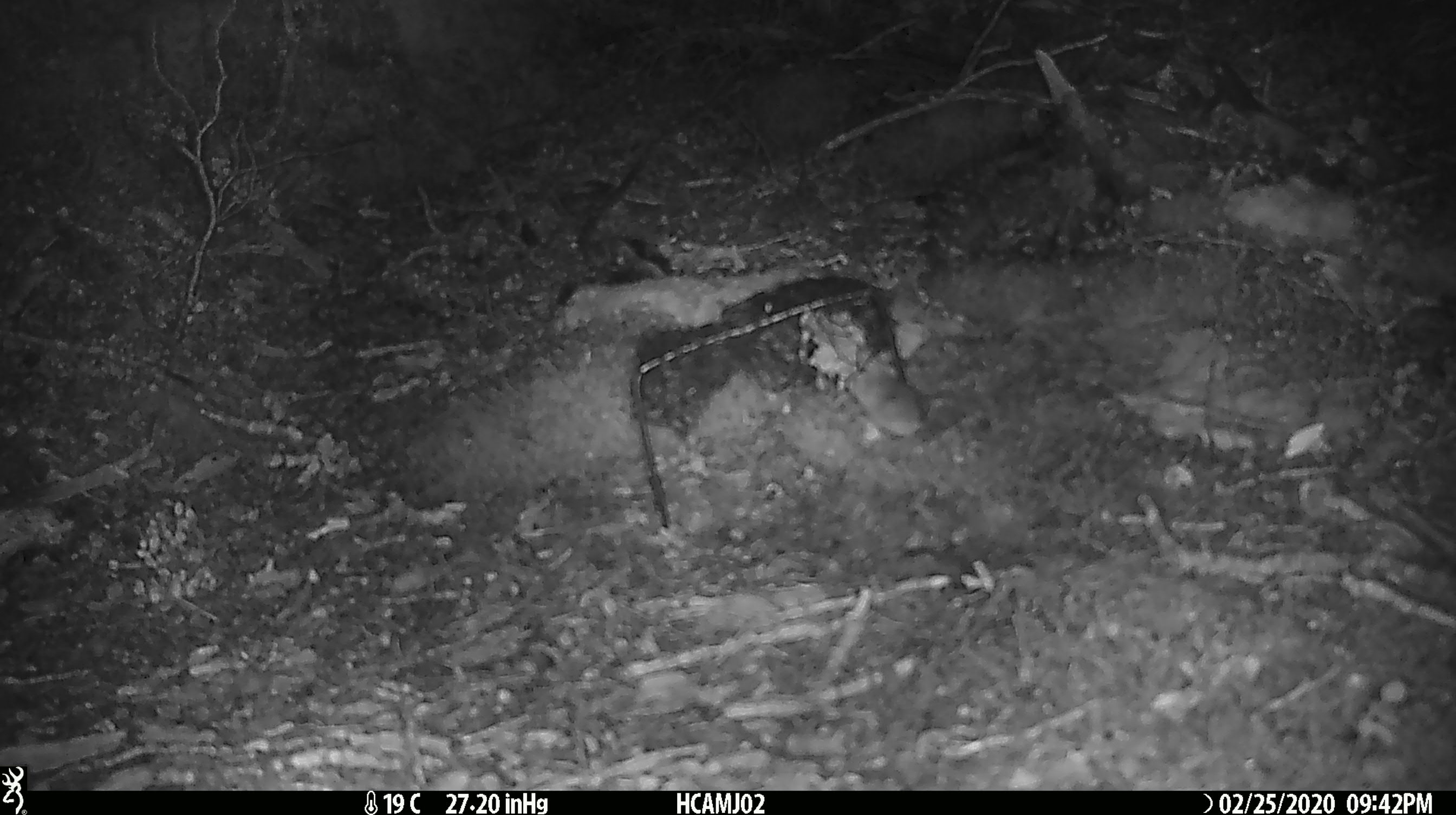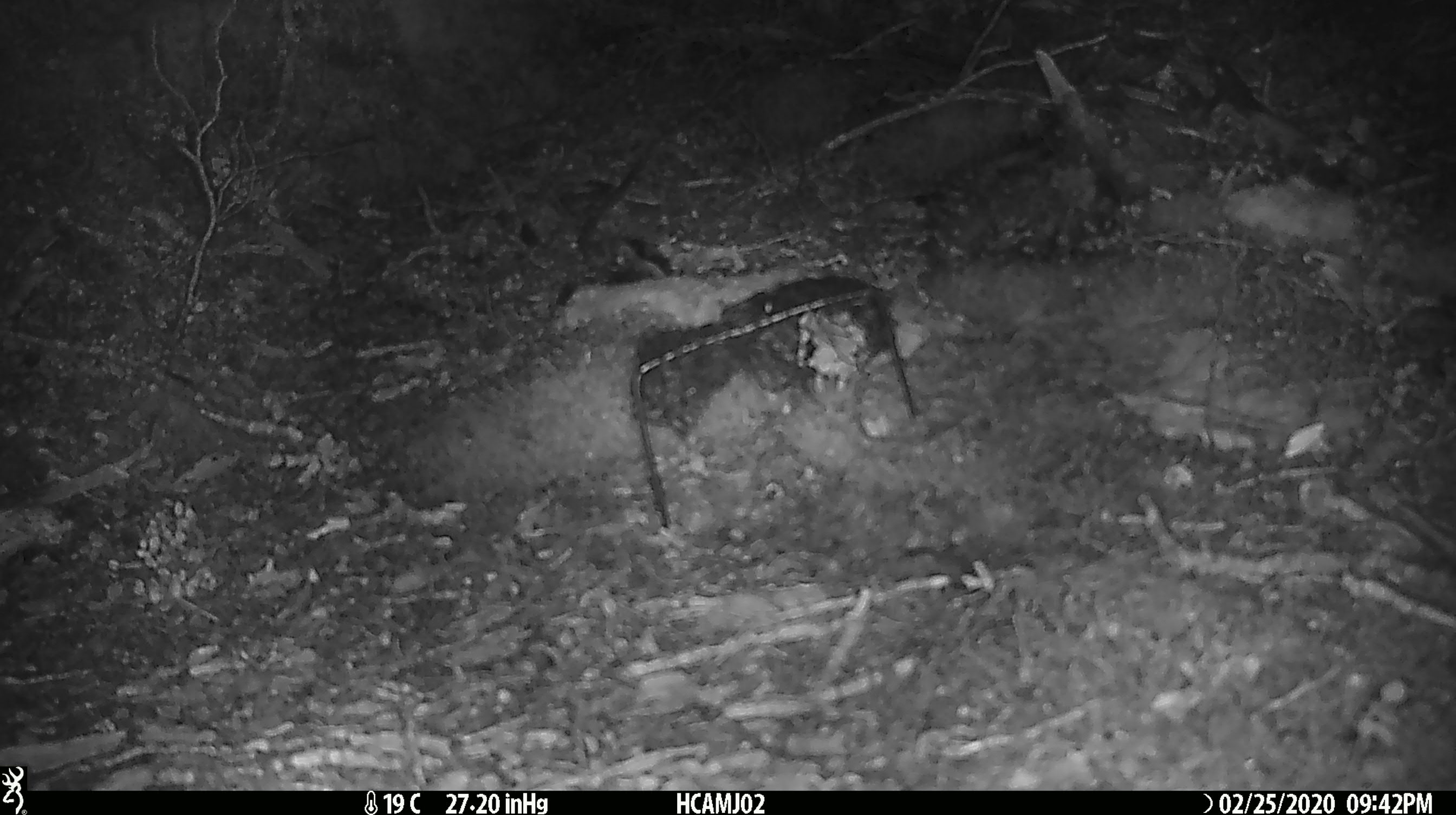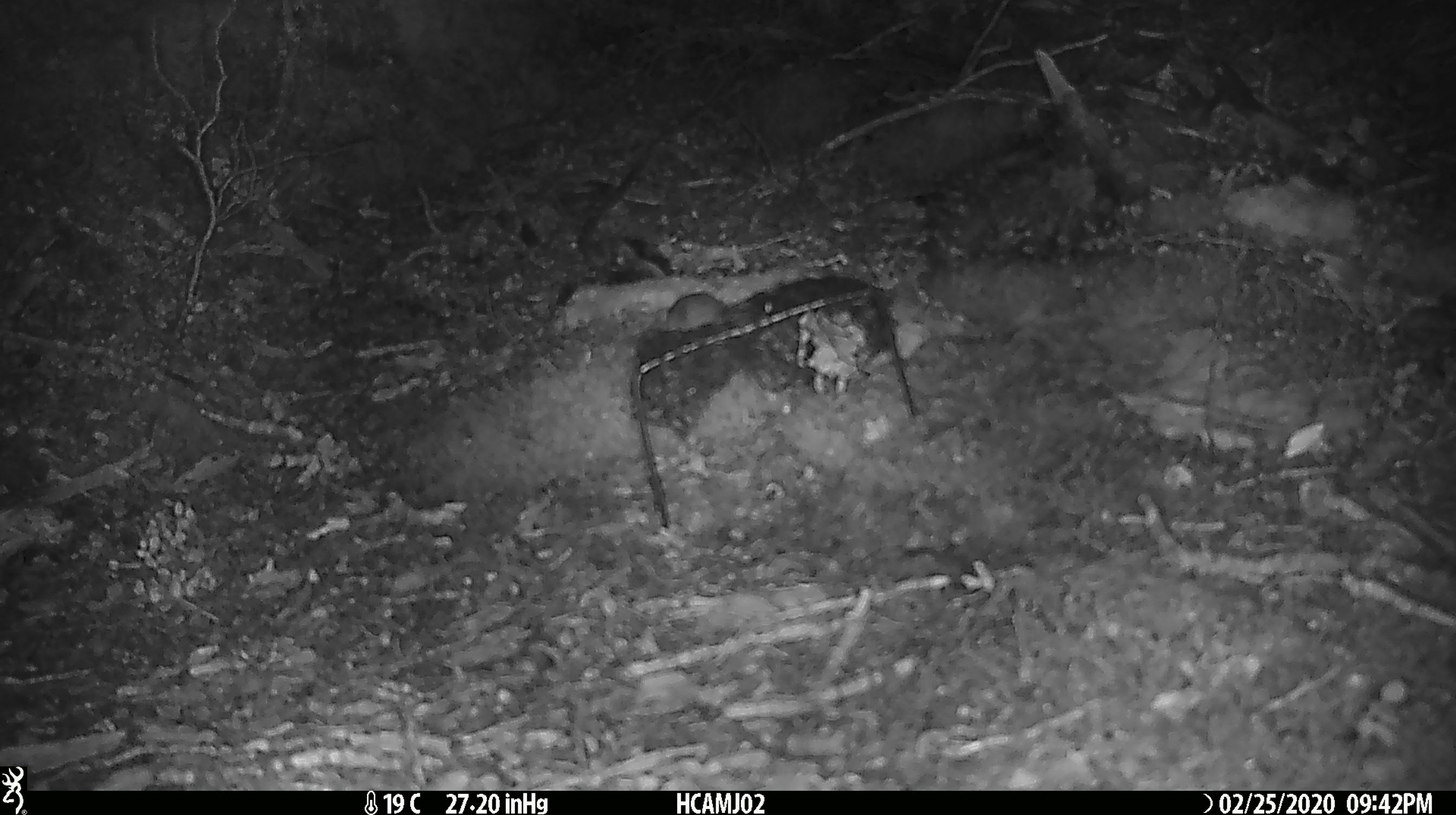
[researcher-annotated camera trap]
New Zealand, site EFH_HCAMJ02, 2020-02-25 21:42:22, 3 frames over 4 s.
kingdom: Animalia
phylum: Chordata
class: Mammalia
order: Rodentia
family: Muridae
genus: Mus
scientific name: Mus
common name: mouse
Mouse (Mus).